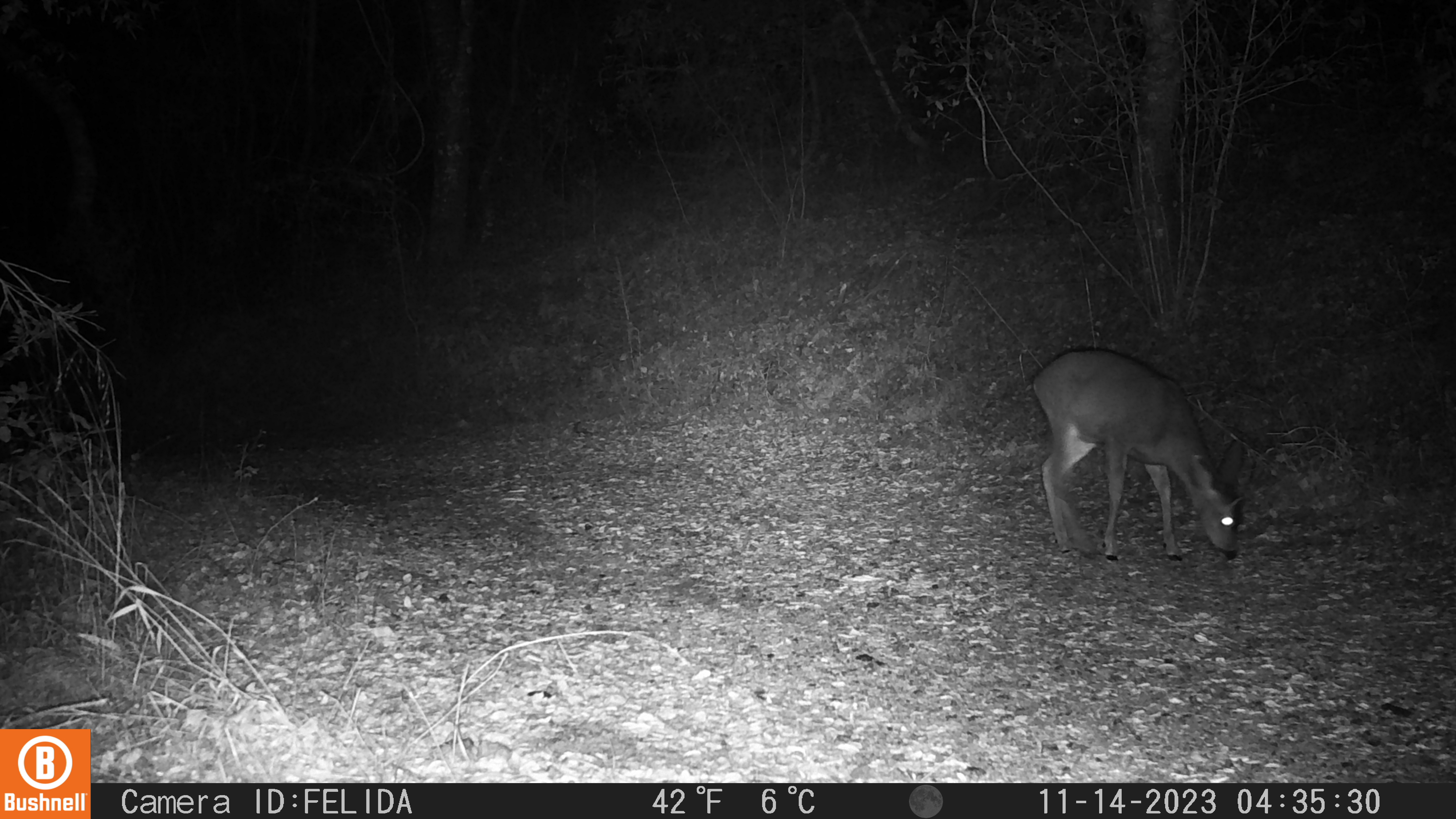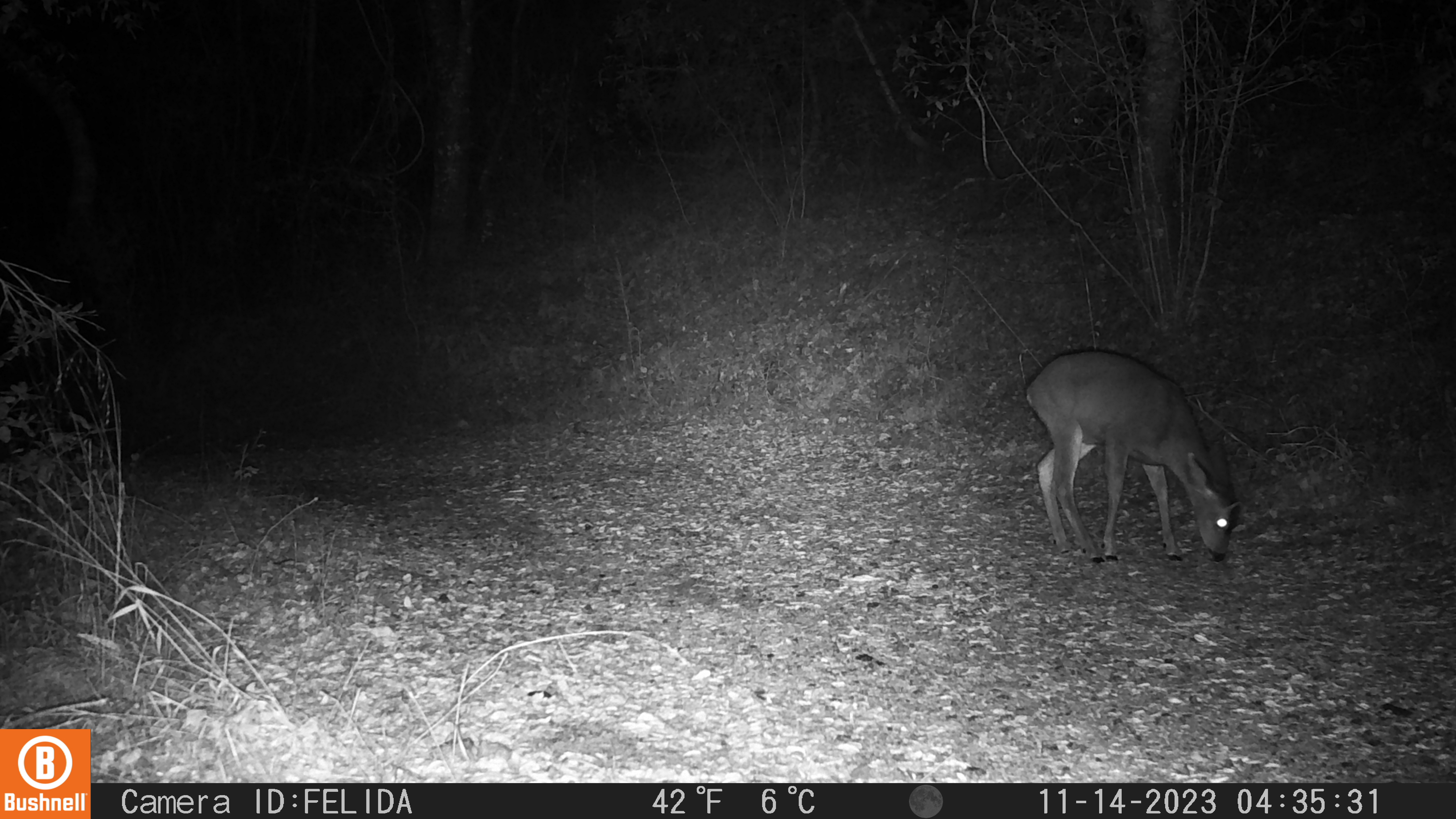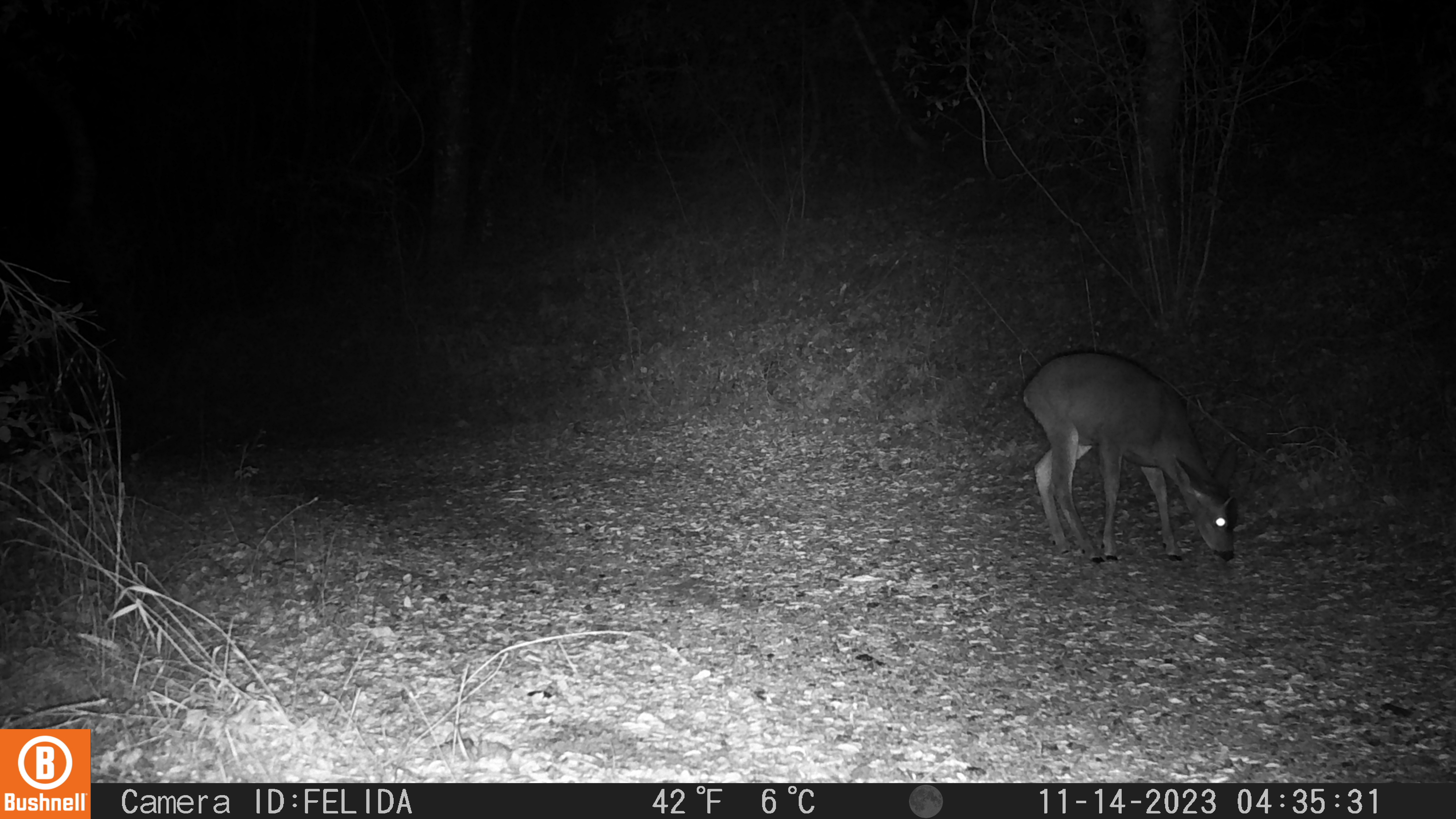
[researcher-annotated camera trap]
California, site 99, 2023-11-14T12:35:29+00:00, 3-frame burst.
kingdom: Animalia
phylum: Chordata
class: Mammalia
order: Artiodactyla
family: Cervidae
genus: Odocoileus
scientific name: Odocoileus hemionus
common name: mule deer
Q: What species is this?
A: Mule deer (Odocoileus hemionus).